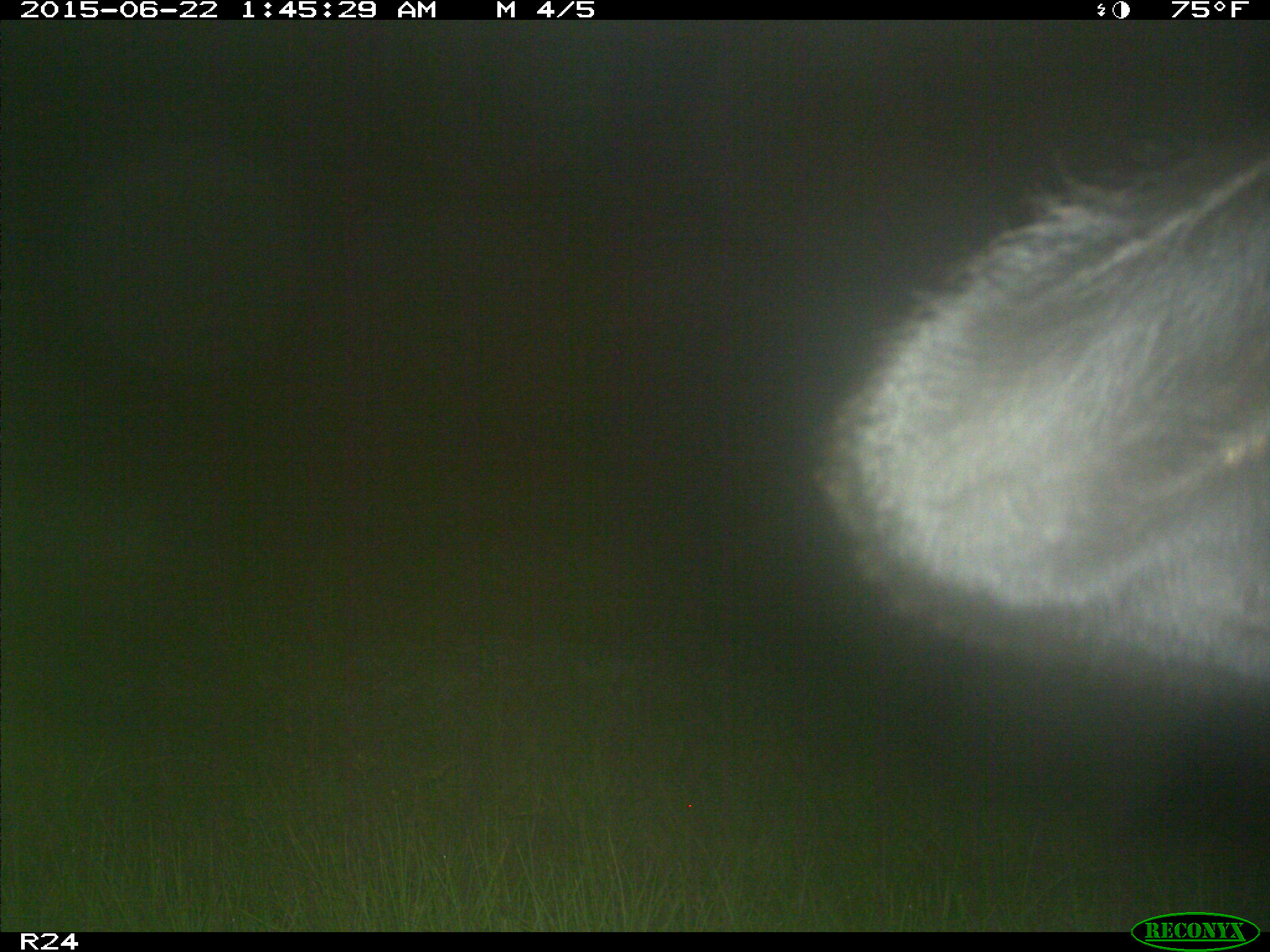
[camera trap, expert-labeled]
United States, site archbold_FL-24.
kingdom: Animalia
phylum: Chordata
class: Mammalia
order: Artiodactyla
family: Bovidae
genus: Bos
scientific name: Bos taurus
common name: domestic cow